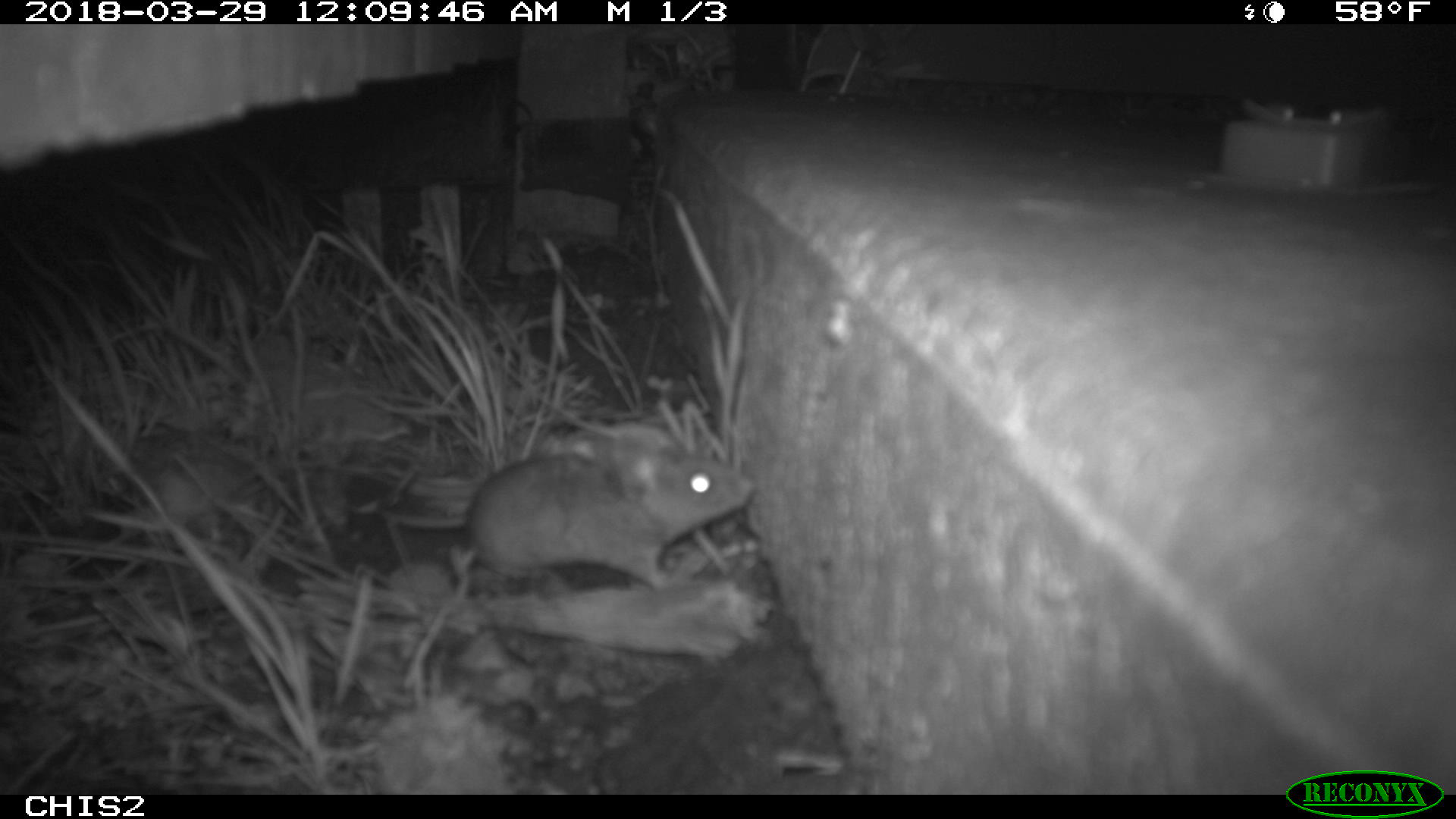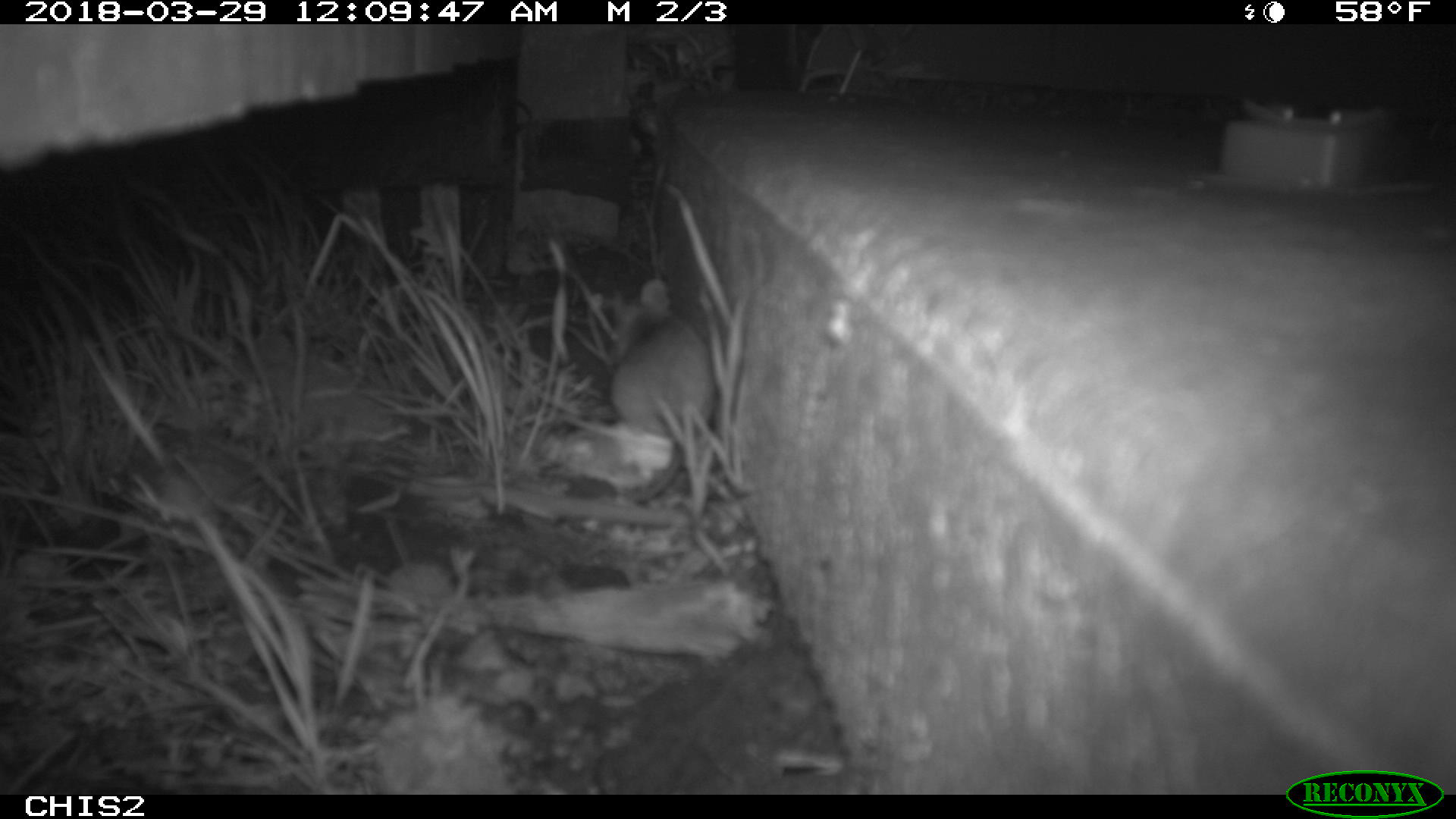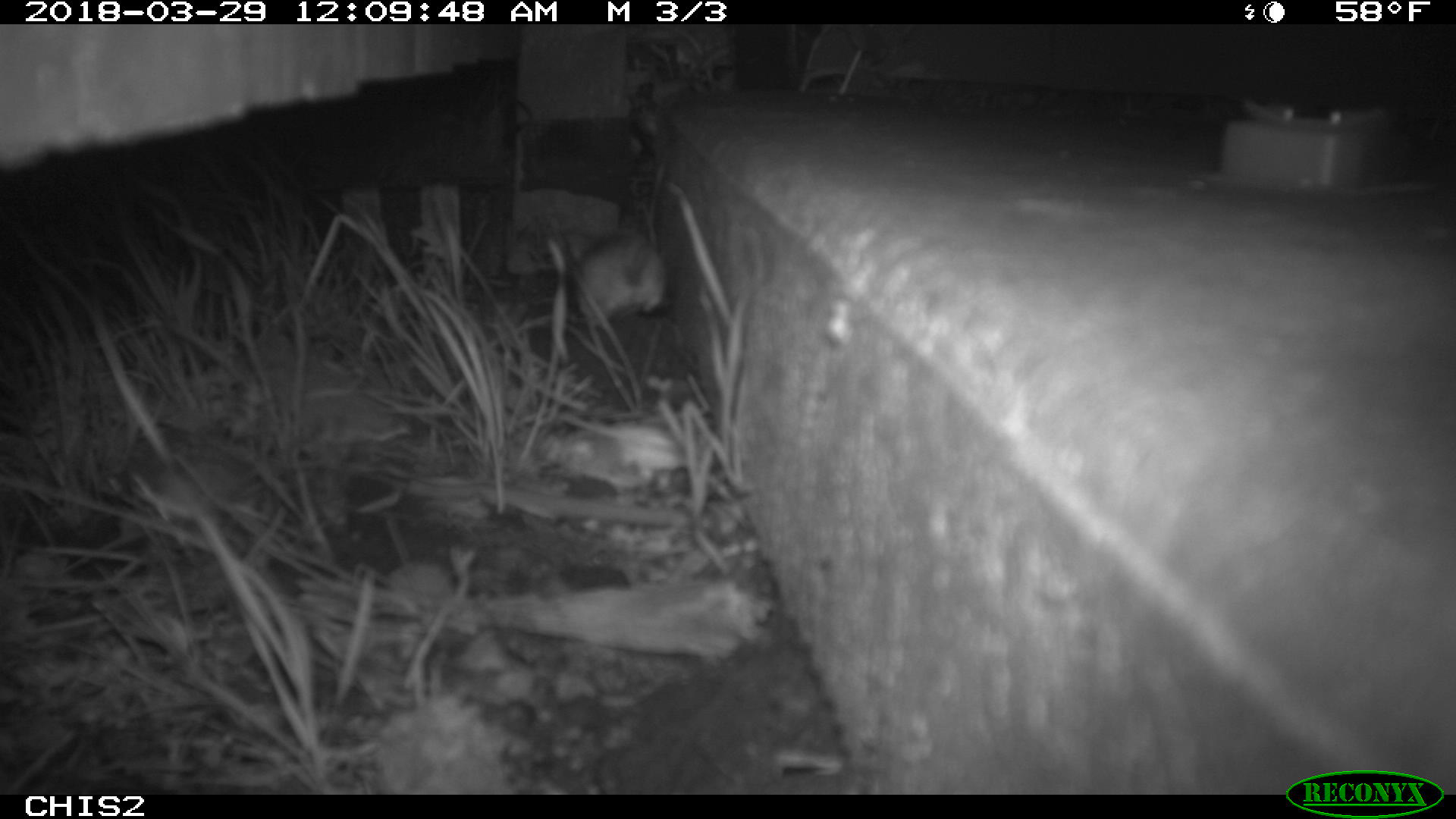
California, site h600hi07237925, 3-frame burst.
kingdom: Animalia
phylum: Chordata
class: Mammalia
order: Rodentia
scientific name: Rodentia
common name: rodent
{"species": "rodent (Rodentia)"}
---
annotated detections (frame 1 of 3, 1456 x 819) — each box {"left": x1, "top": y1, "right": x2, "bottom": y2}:
rodent: {"left": 378, "top": 433, "right": 752, "bottom": 601}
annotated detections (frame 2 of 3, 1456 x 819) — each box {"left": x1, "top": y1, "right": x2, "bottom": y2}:
rodent: {"left": 608, "top": 278, "right": 710, "bottom": 501}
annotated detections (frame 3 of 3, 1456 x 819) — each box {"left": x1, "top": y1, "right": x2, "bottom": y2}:
rodent: {"left": 567, "top": 228, "right": 666, "bottom": 326}